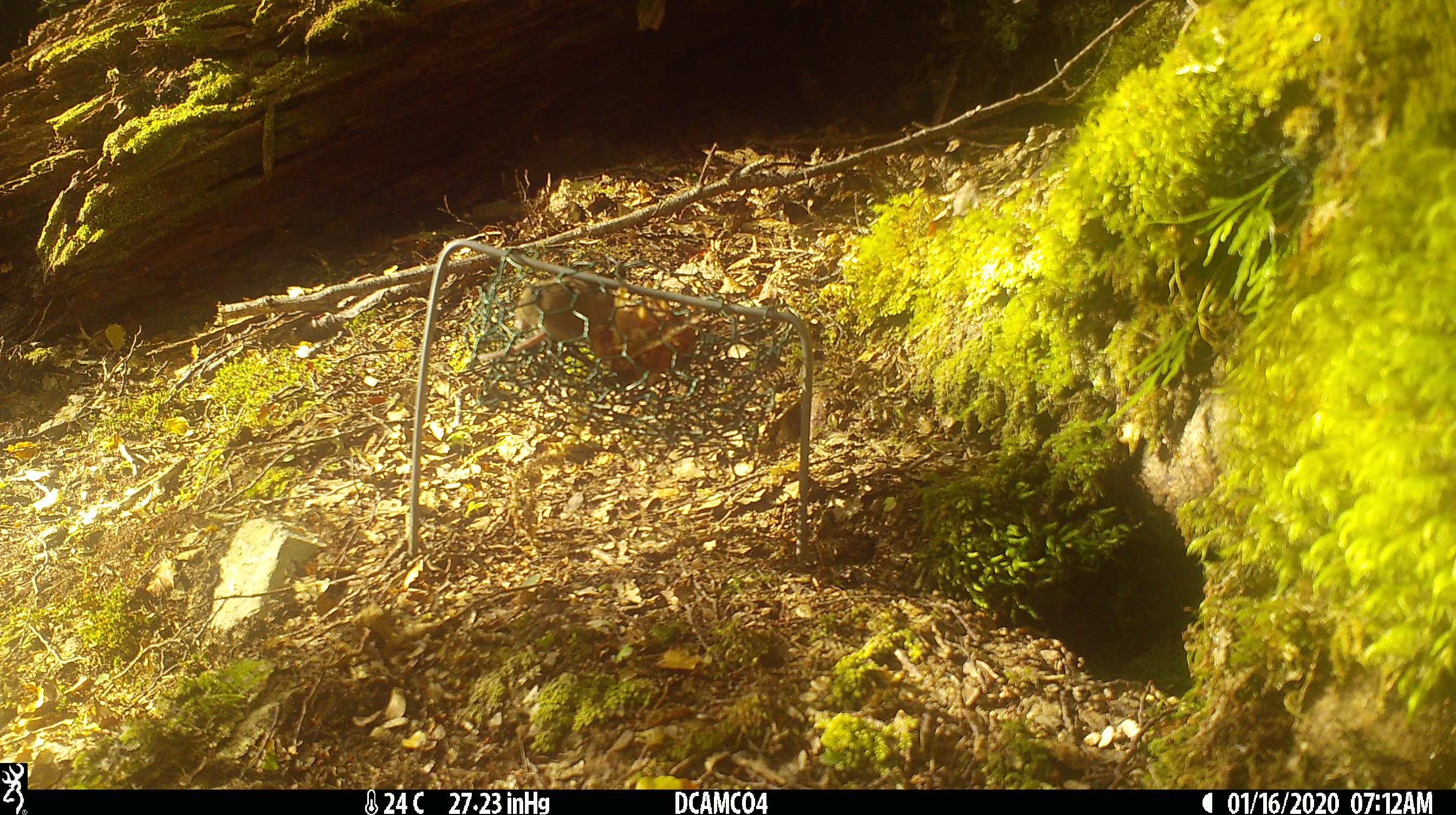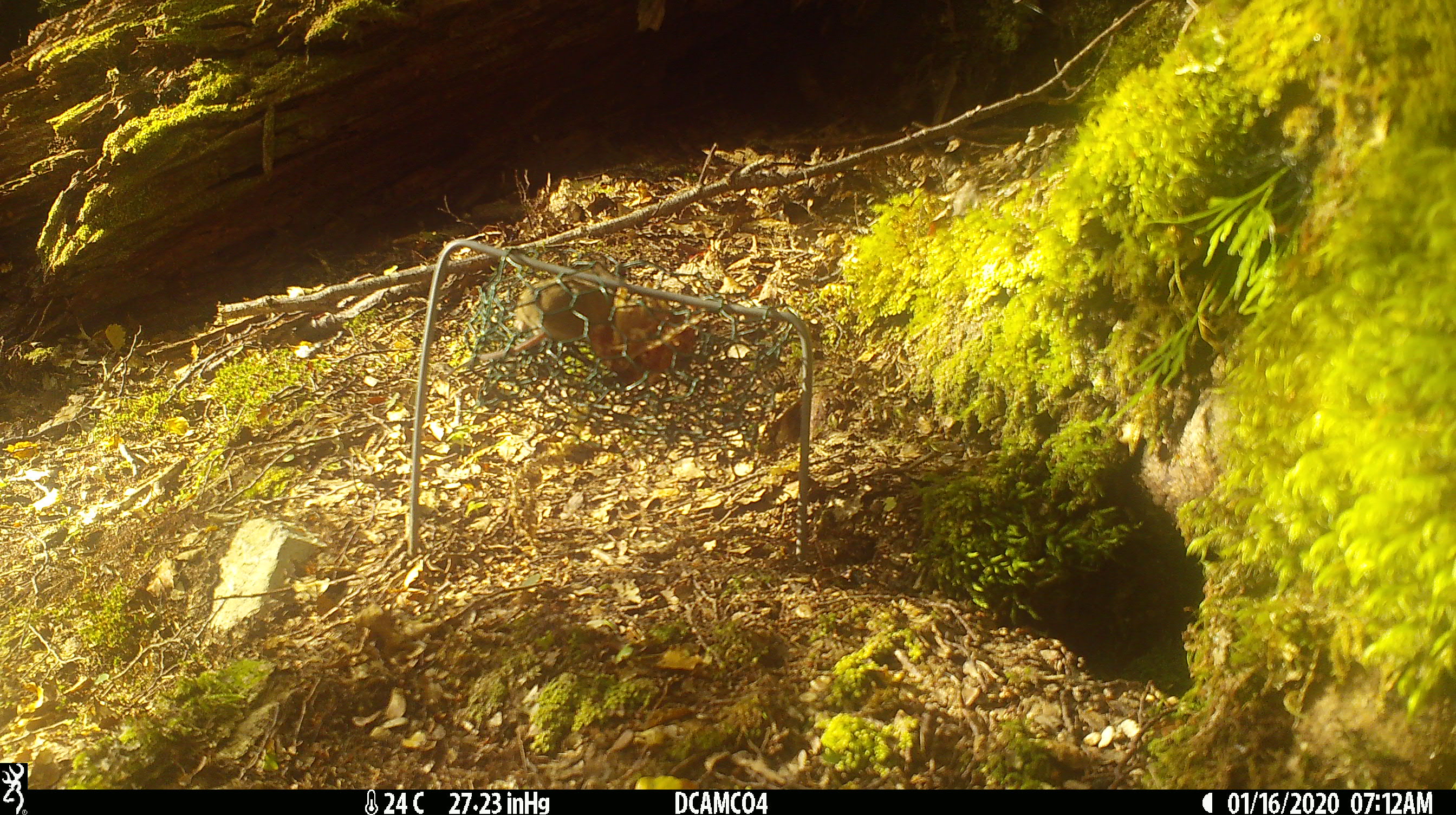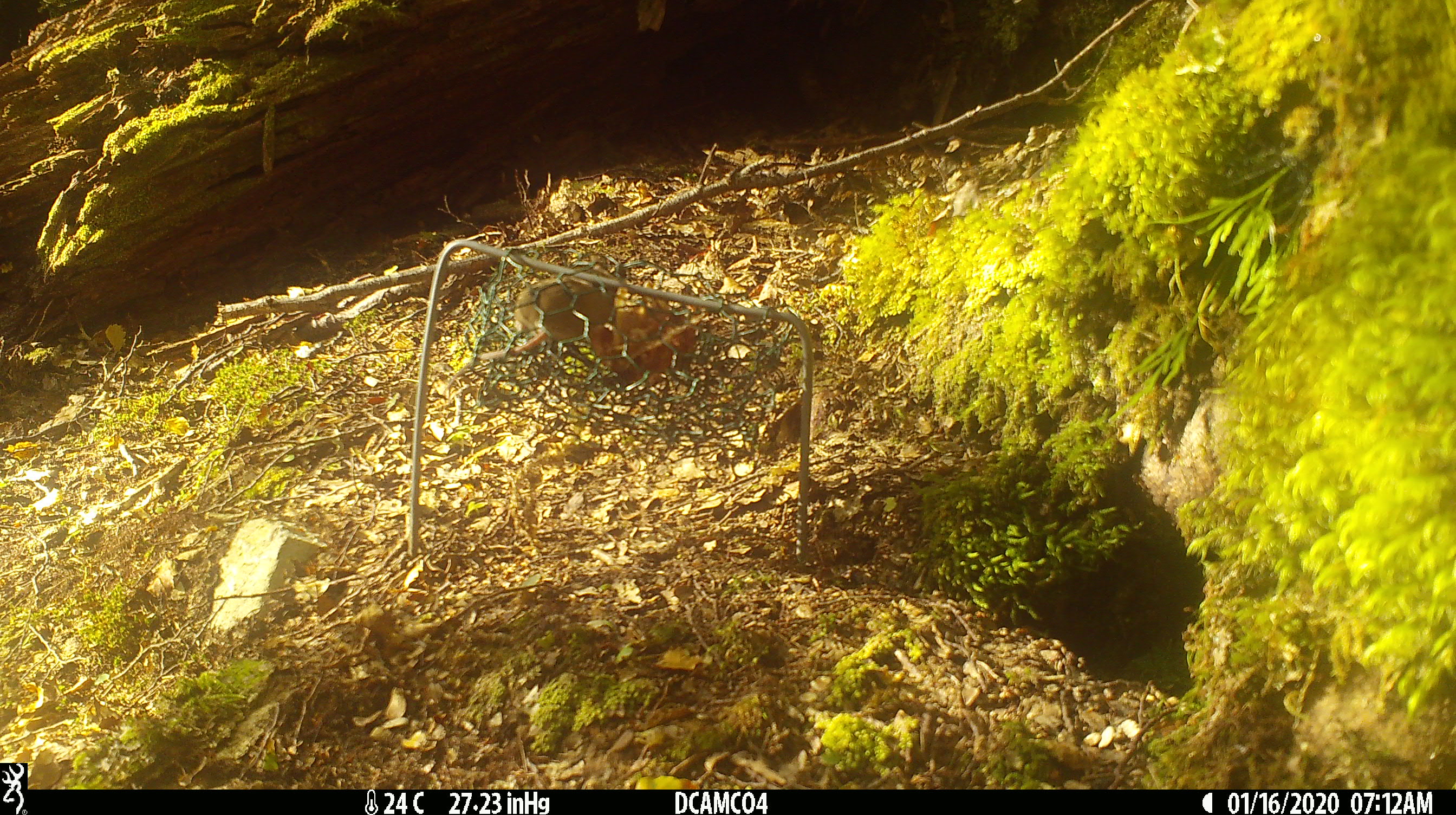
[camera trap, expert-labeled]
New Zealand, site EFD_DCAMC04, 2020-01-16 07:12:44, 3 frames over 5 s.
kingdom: Animalia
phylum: Chordata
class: Mammalia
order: Rodentia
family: Muridae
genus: Mus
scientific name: Mus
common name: mouse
Mouse (Mus).